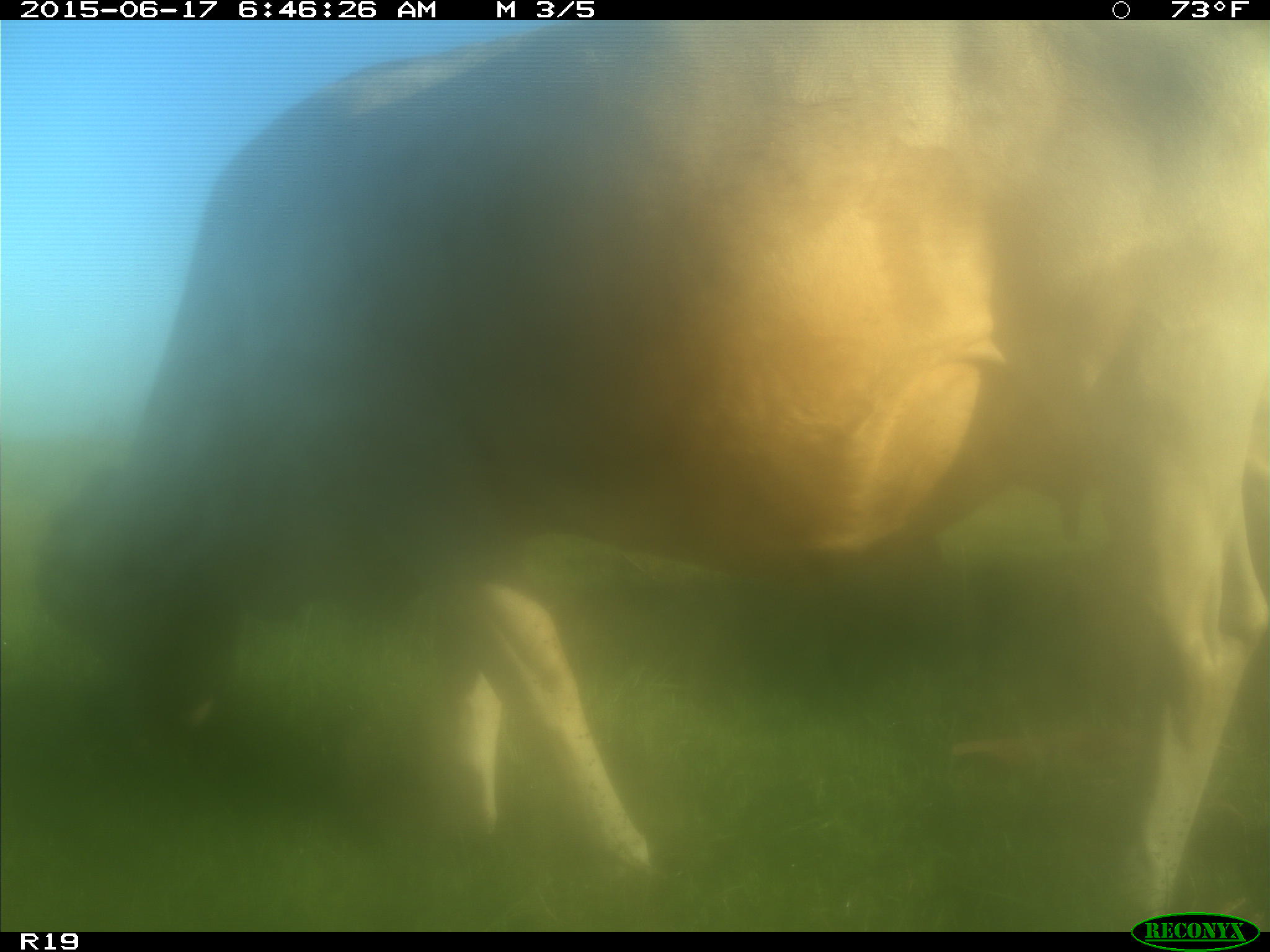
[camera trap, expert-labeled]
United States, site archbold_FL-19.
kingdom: Animalia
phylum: Chordata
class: Mammalia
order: Artiodactyla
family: Bovidae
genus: Bos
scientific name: Bos taurus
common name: domestic cow